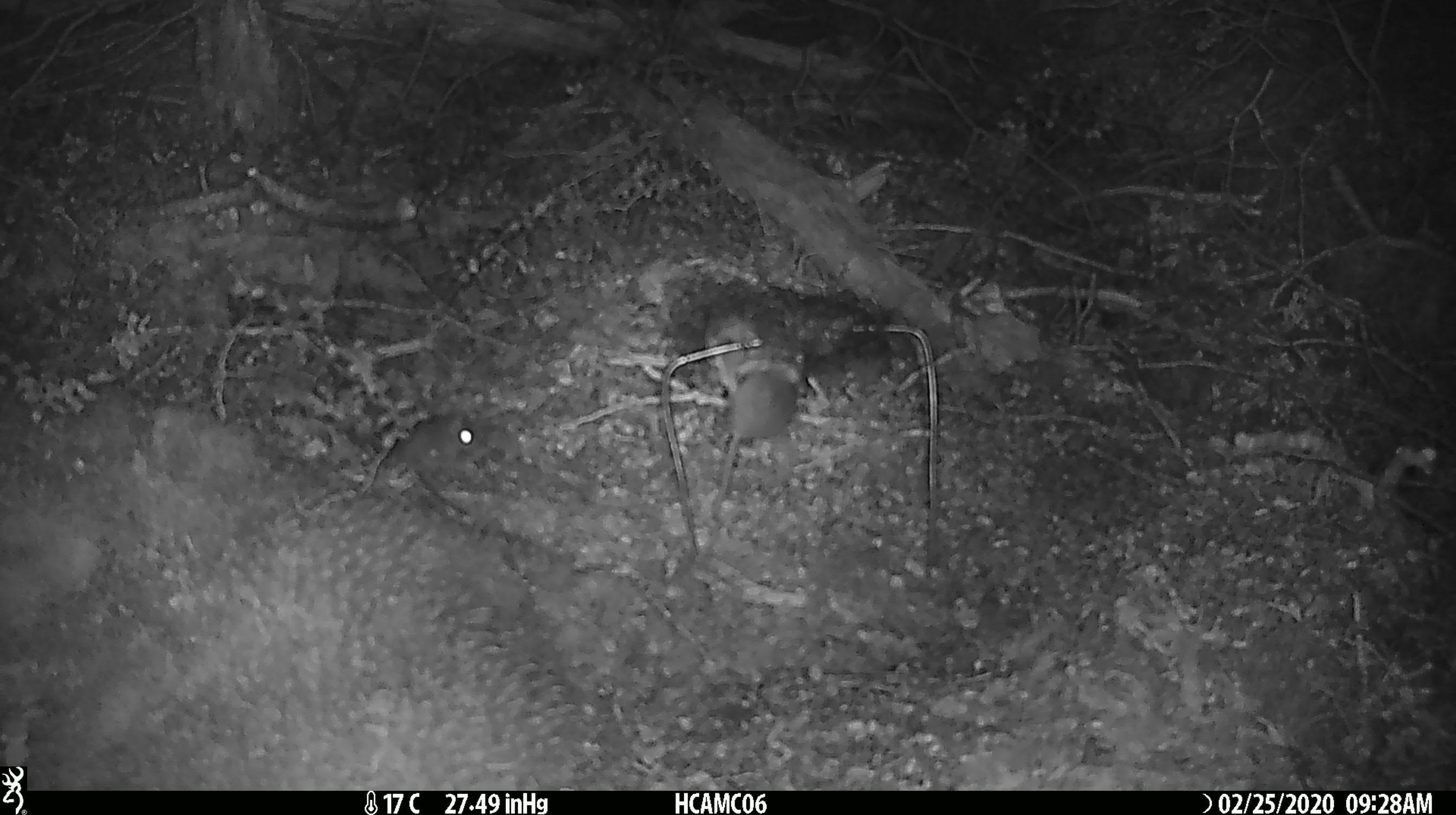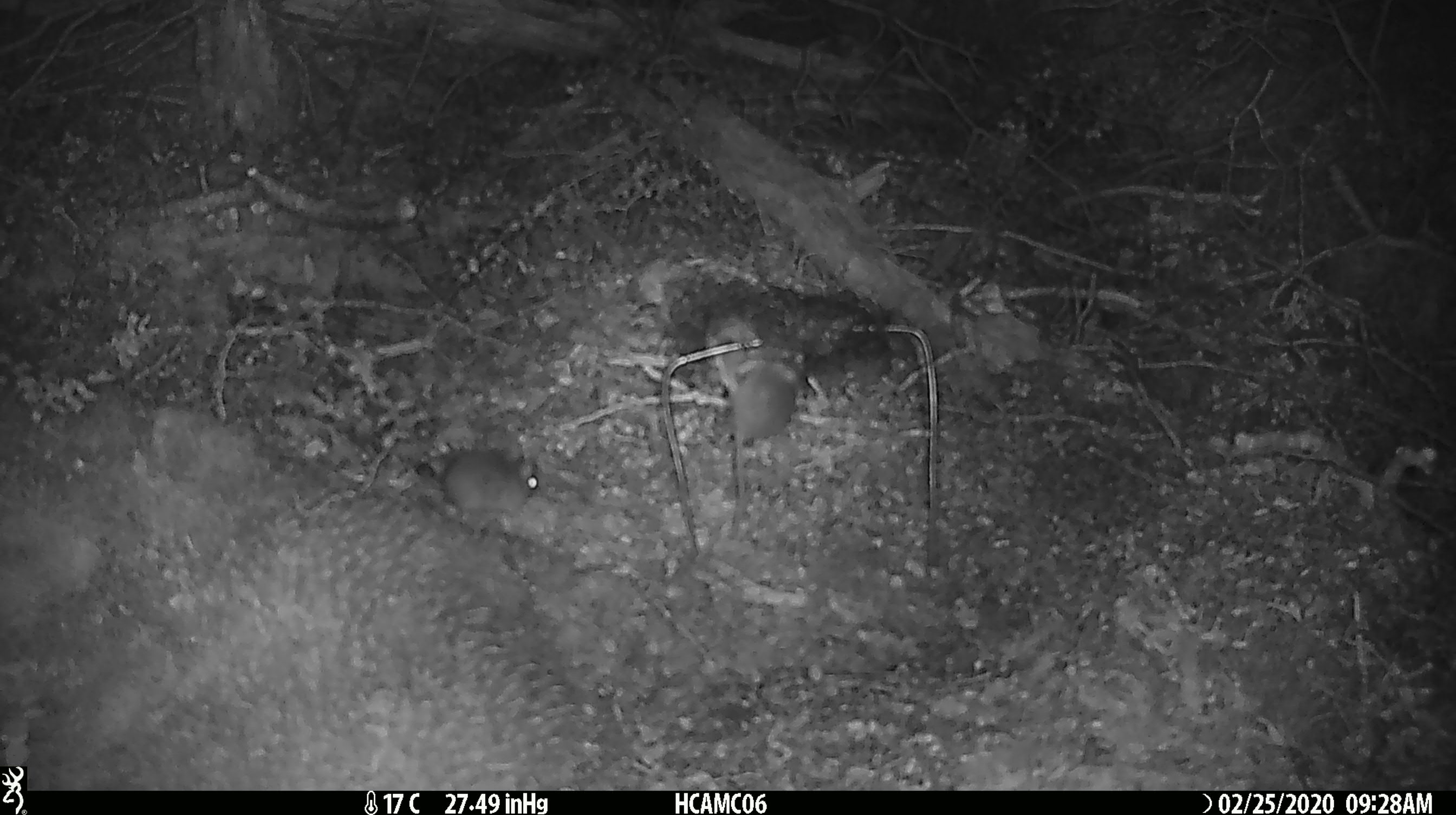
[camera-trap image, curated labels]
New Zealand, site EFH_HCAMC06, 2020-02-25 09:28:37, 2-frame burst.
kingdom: Animalia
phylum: Chordata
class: Mammalia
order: Rodentia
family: Muridae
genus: Mus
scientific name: Mus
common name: mouse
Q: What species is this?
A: Mouse (Mus).